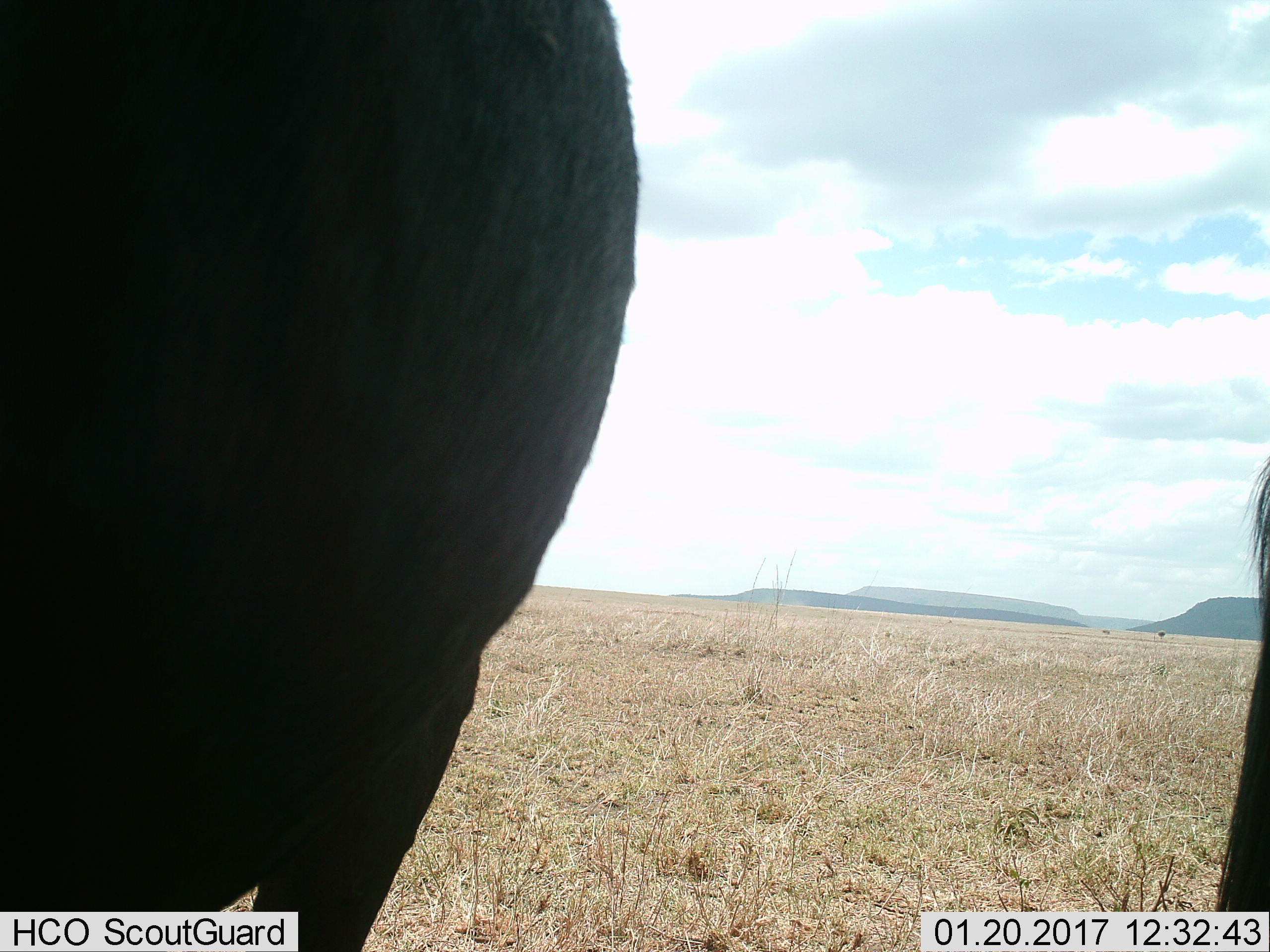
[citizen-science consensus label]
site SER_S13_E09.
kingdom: Animalia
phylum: Chordata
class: Mammalia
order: Artiodactyla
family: Bovidae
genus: Connochaetes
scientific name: Connochaetes taurinus taurinus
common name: blue wildebeest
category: wildebeestblue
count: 2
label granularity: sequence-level